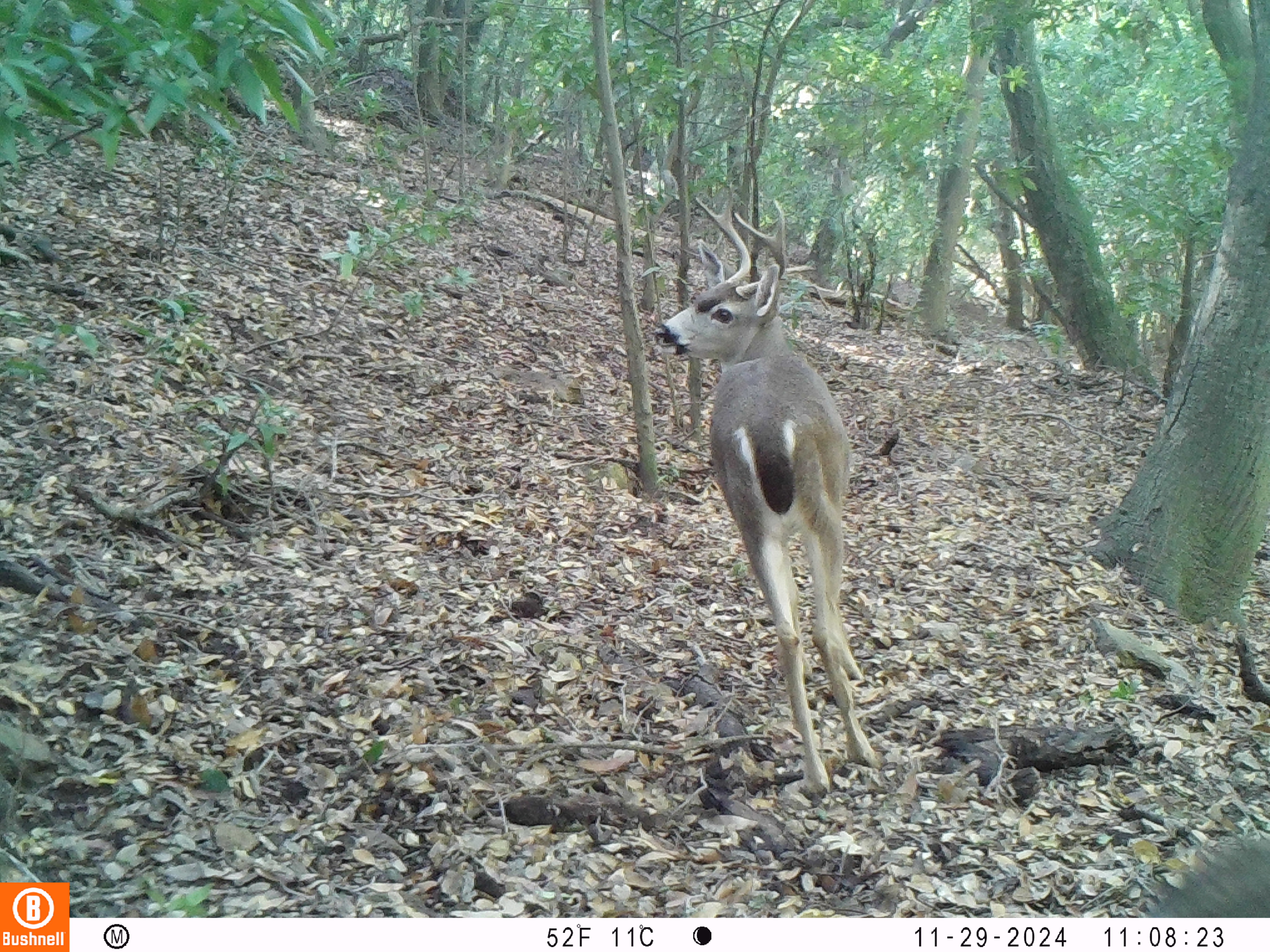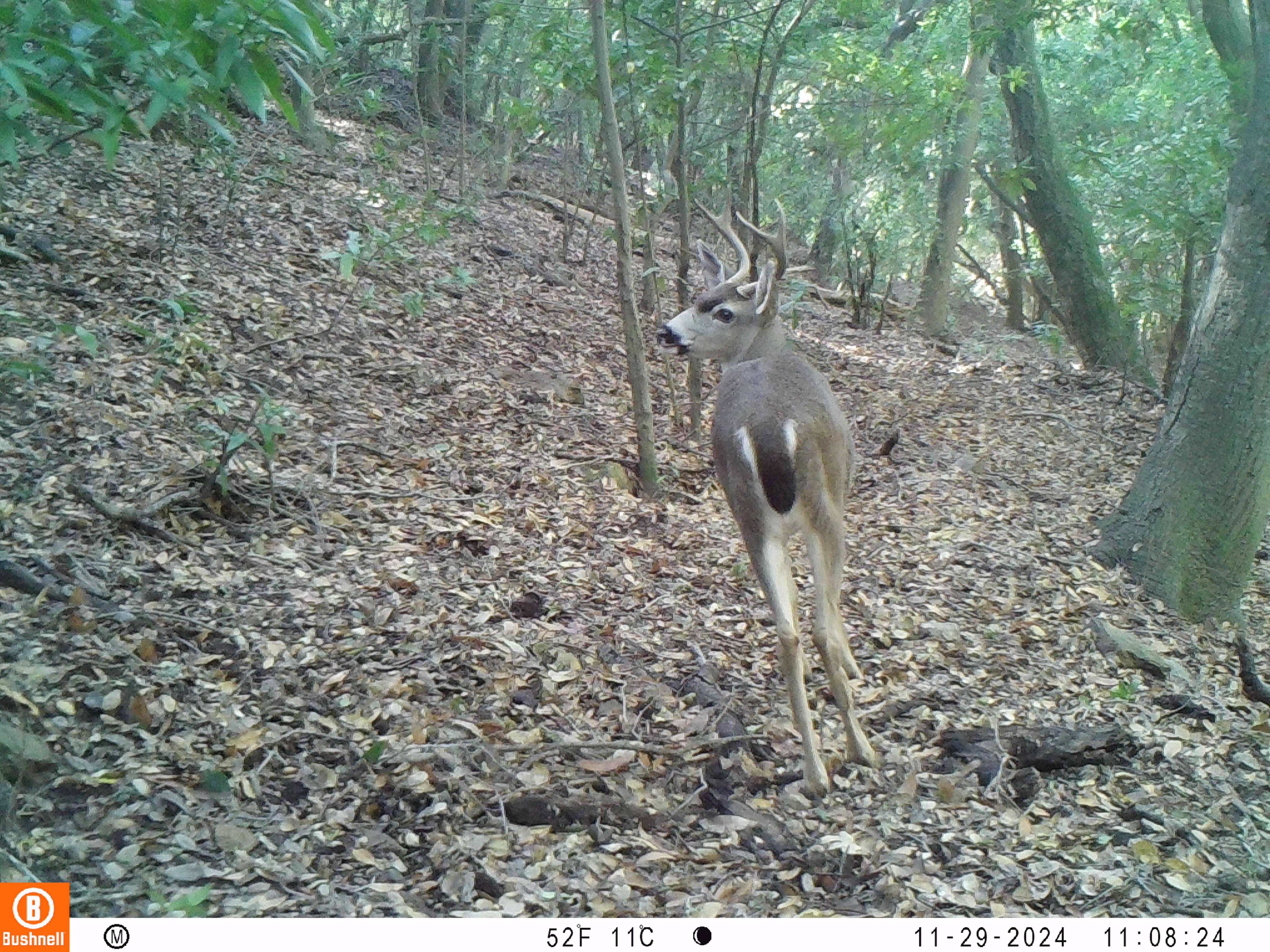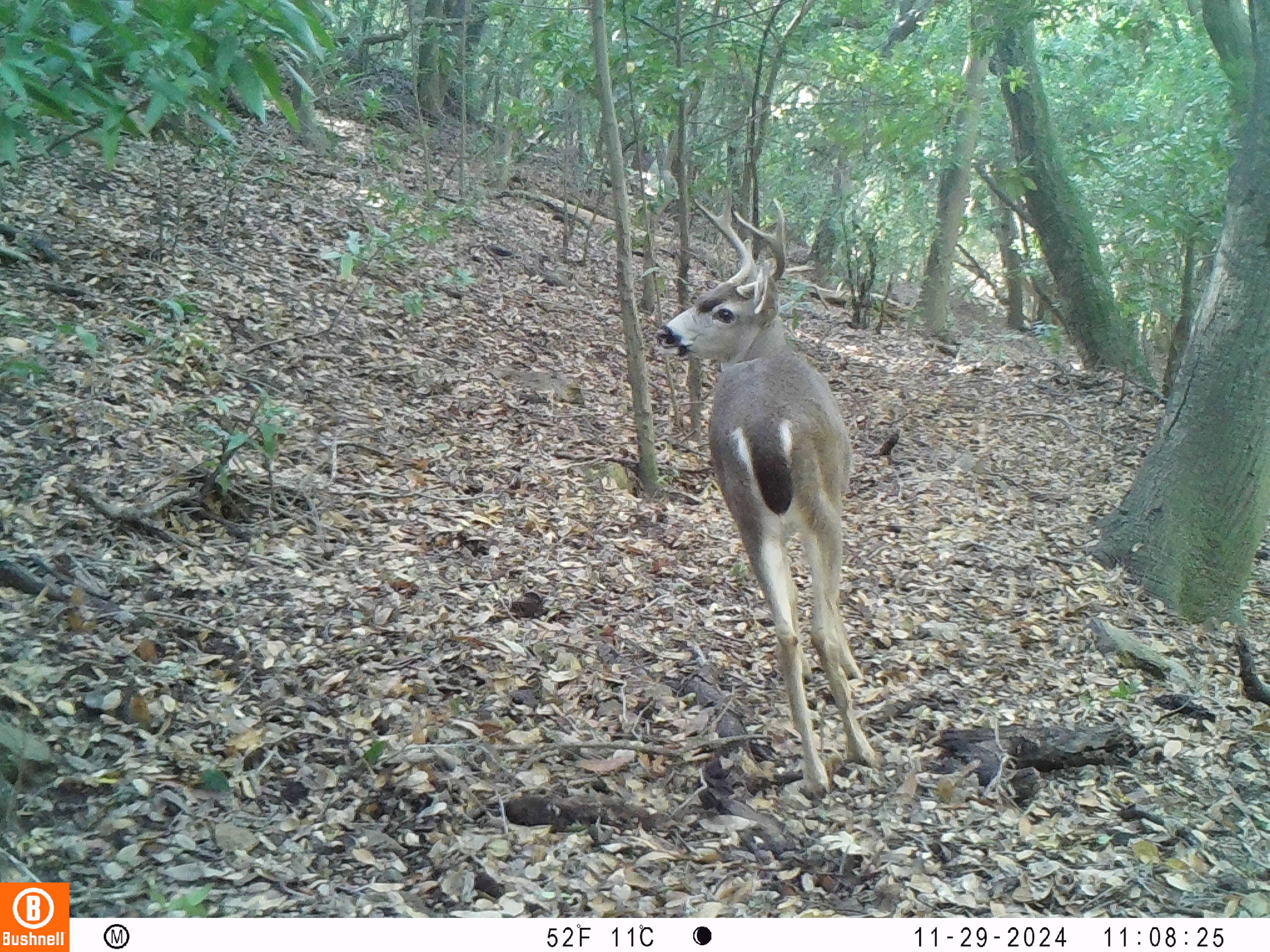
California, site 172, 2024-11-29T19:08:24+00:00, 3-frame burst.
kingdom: Animalia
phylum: Chordata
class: Mammalia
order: Artiodactyla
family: Cervidae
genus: Odocoileus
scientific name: Odocoileus hemionus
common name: mule deer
Mule deer (Odocoileus hemionus).